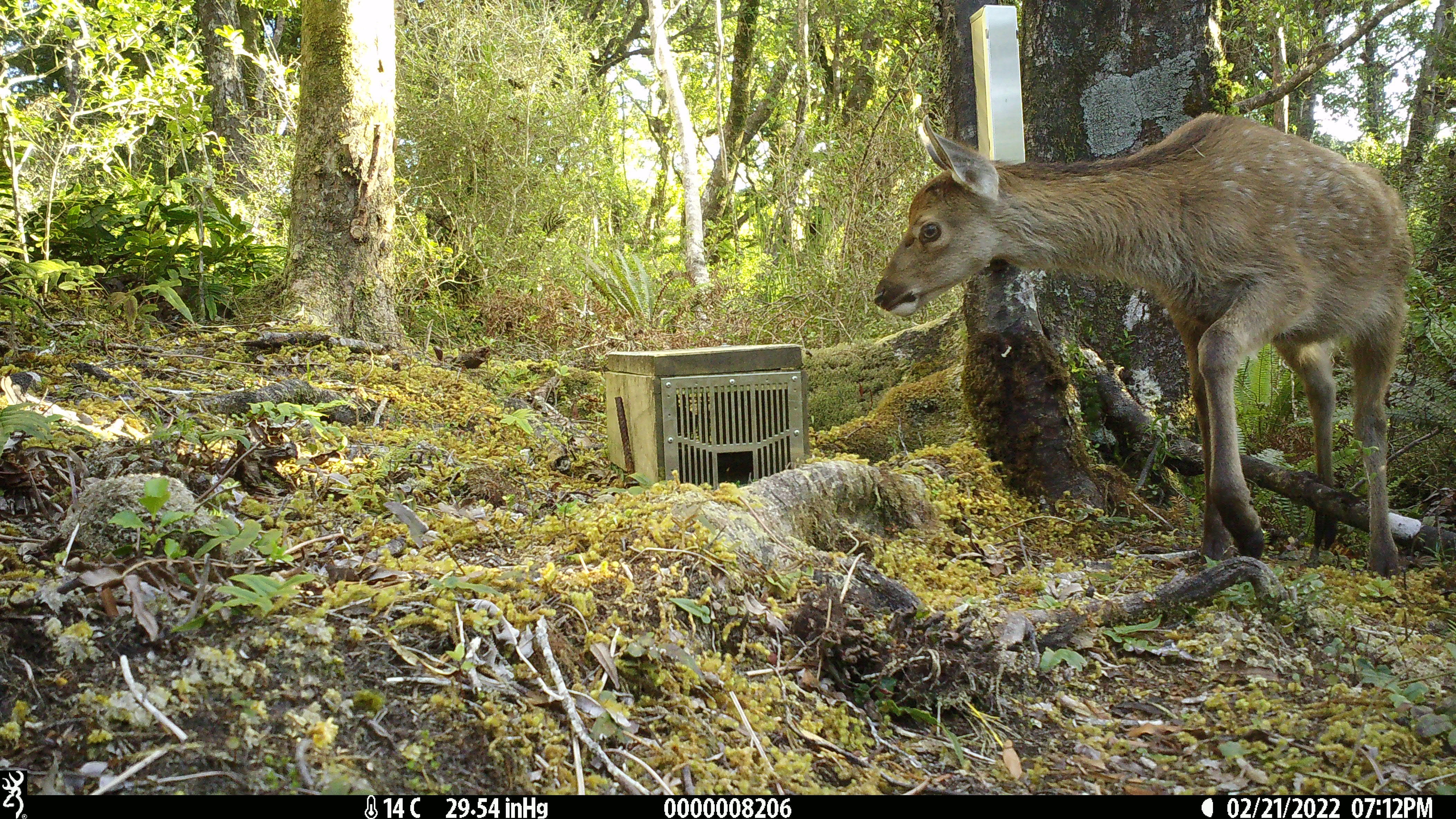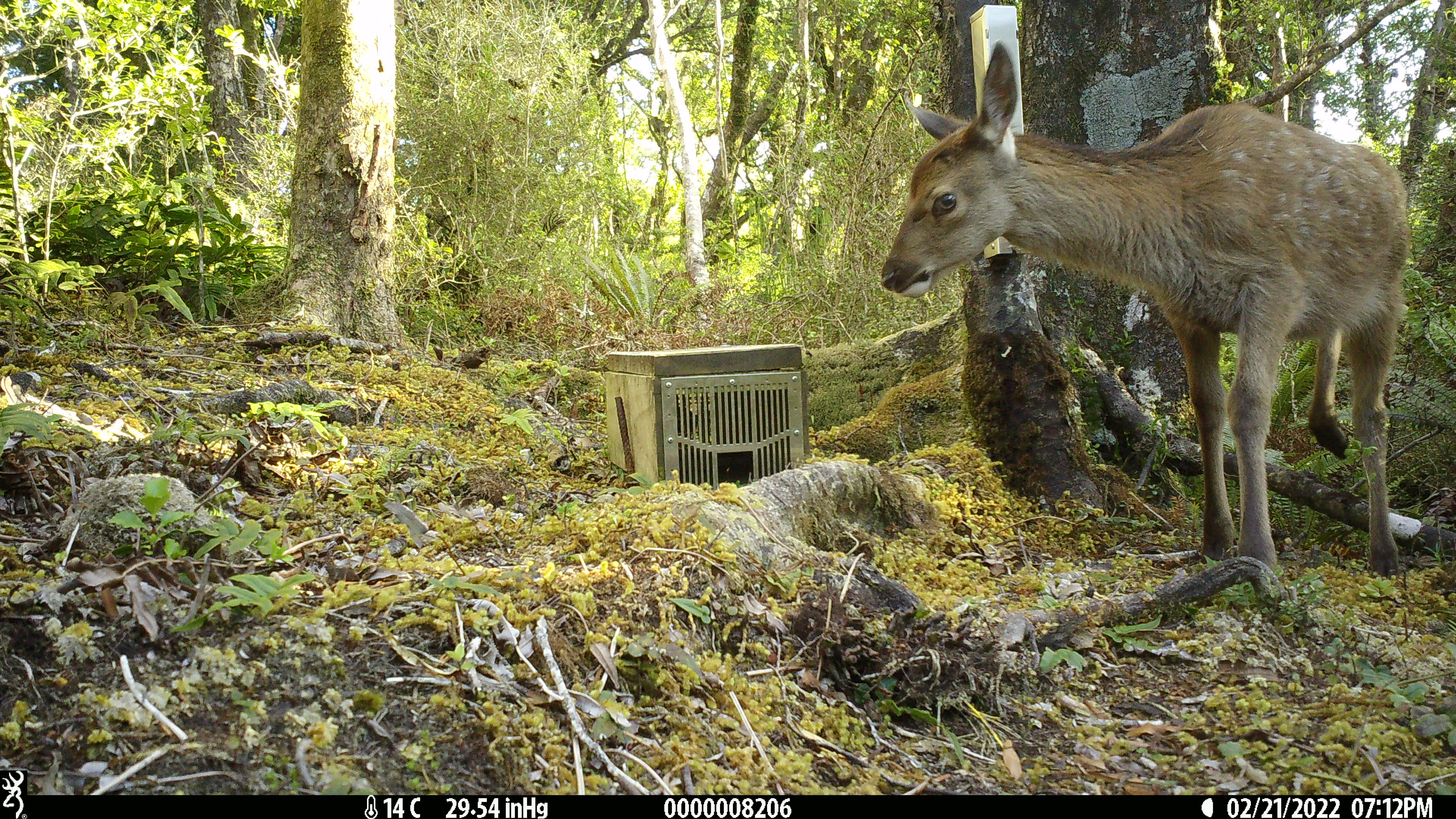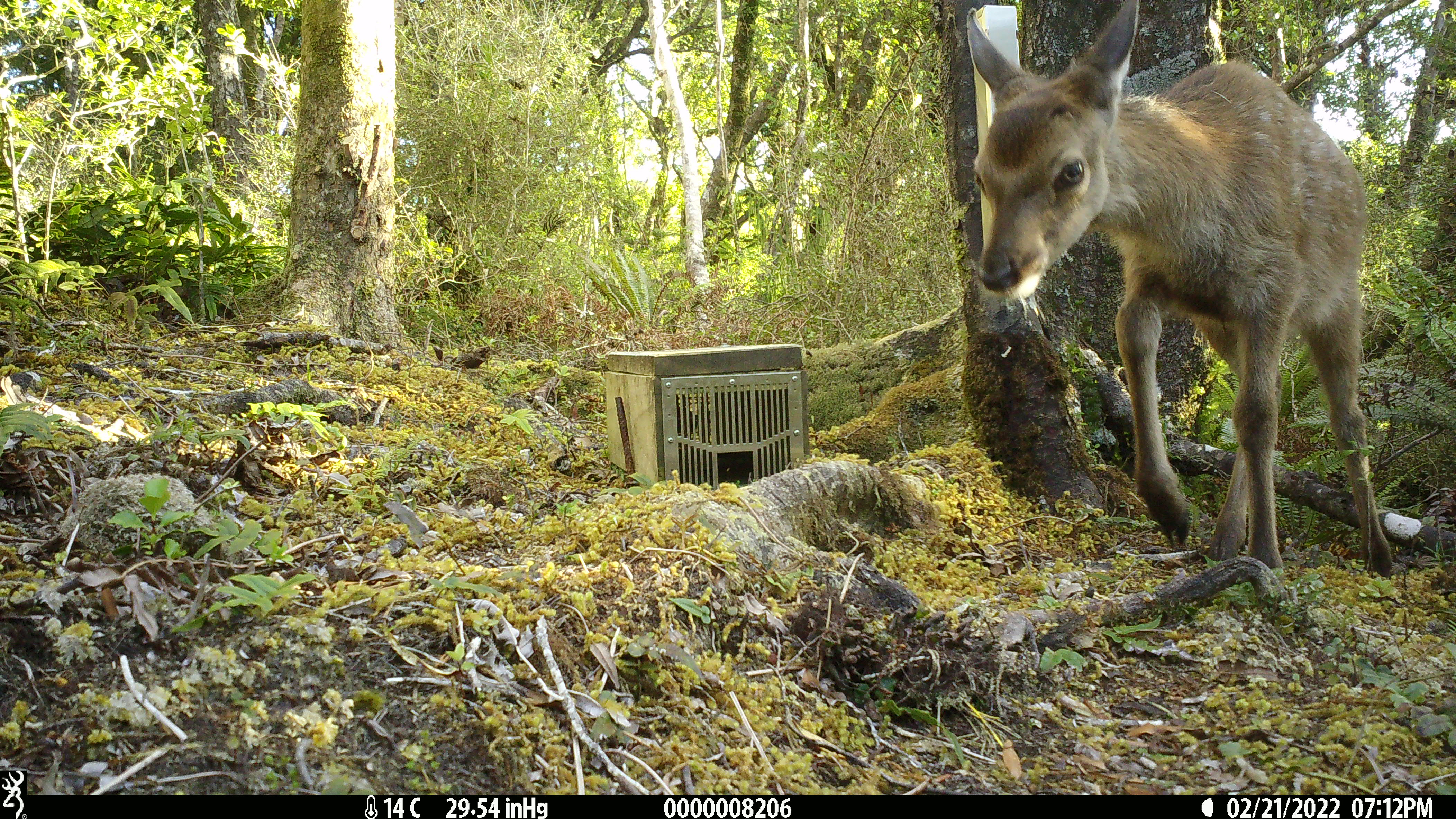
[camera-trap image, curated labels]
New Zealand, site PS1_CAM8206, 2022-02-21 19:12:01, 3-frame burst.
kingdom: Animalia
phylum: Chordata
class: Mammalia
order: Artiodactyla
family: Cervidae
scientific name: Cervidae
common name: deer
Deer (Cervidae).